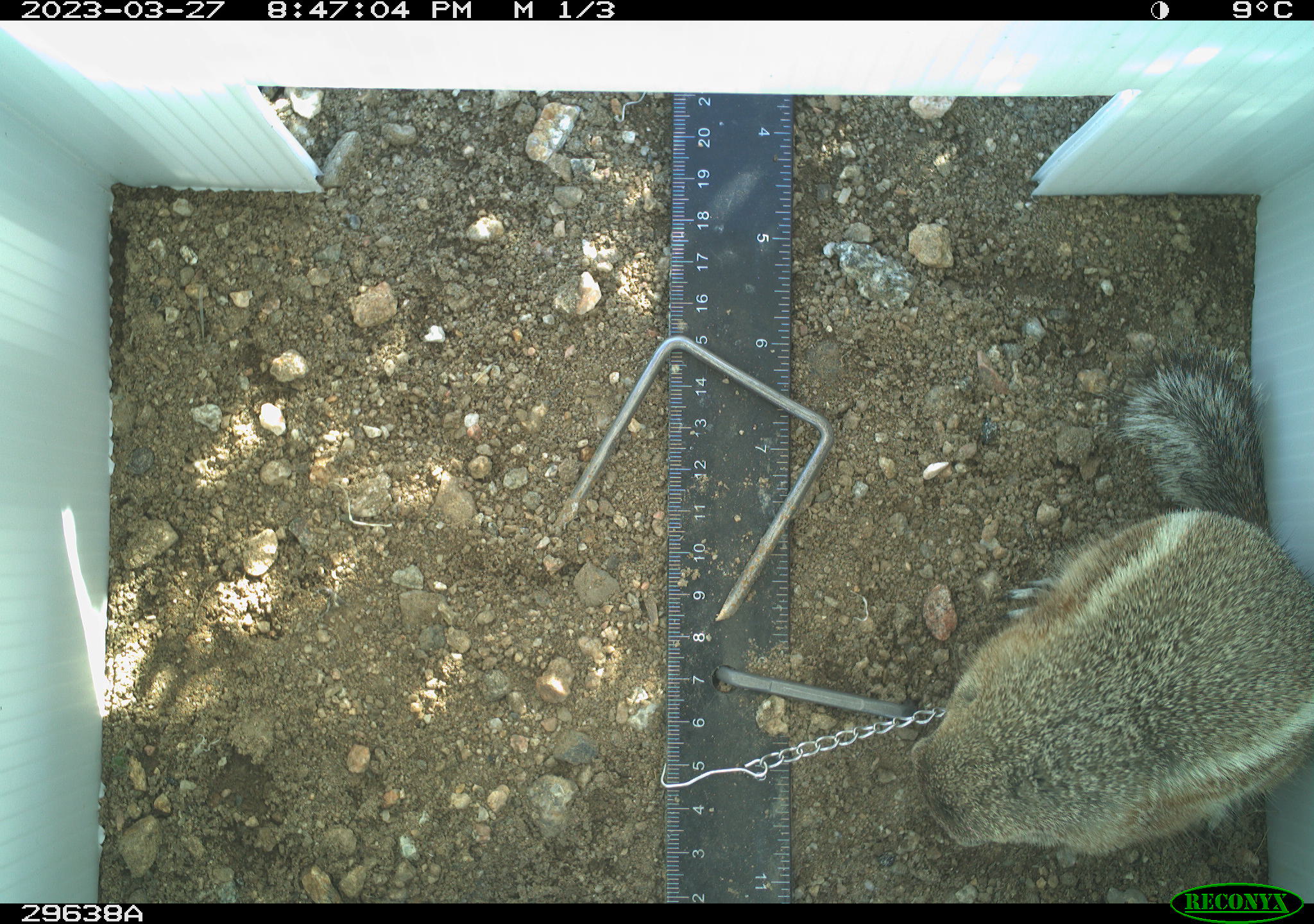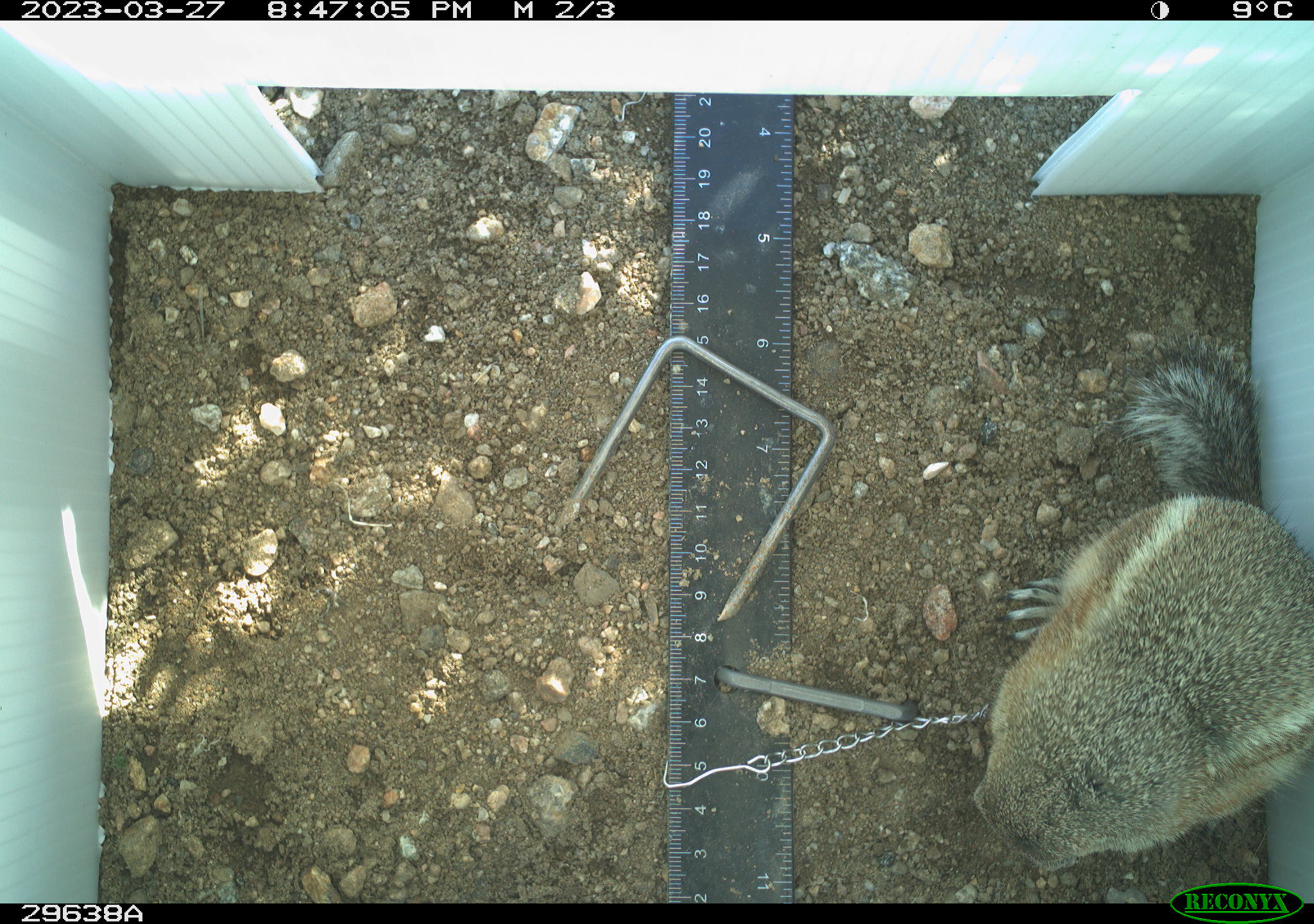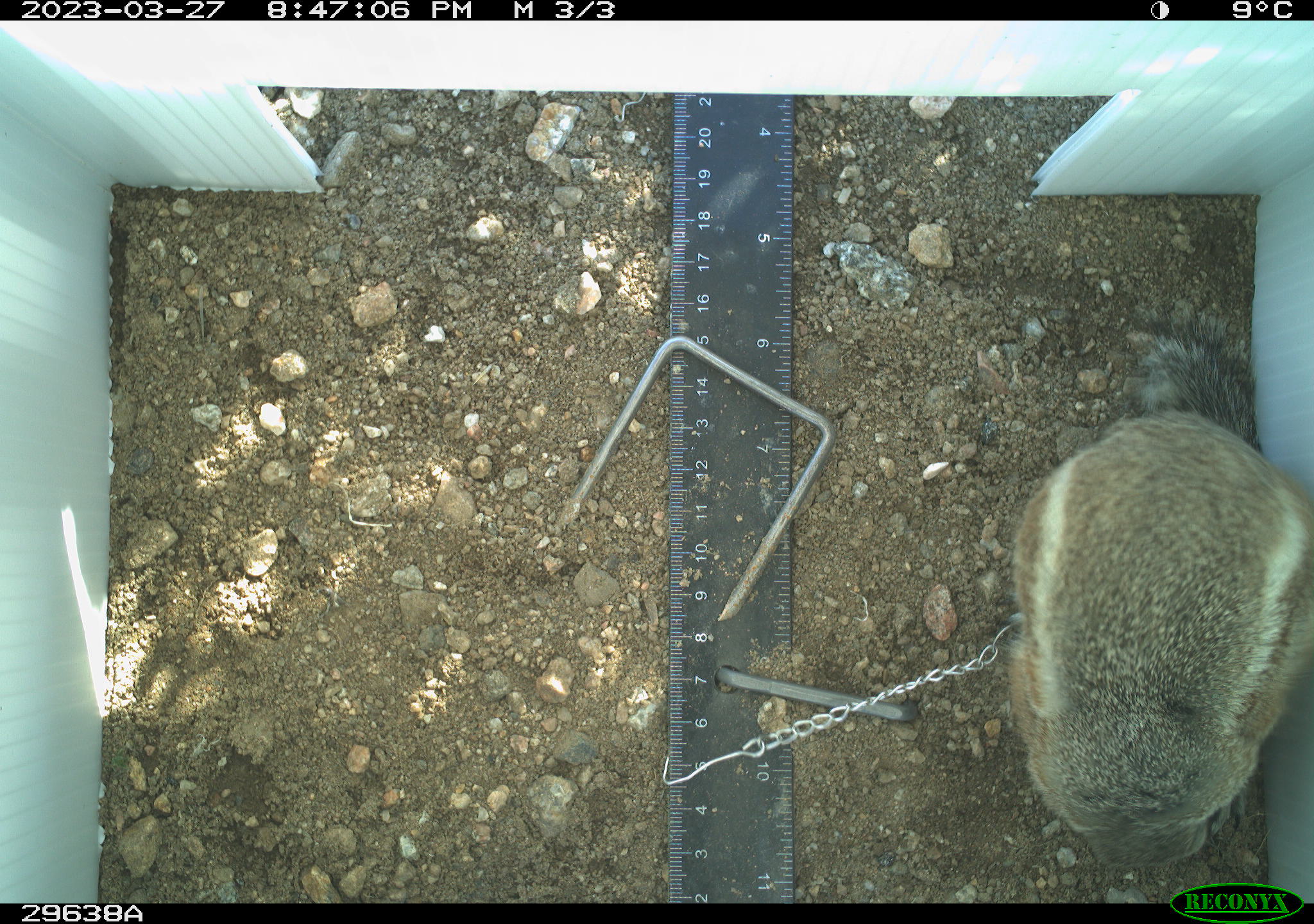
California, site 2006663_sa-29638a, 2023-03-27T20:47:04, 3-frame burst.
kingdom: Animalia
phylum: Chordata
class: Mammalia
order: Rodentia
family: Sciuridae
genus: Ammospermophilus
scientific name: Ammospermophilus leucurus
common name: white-tailed antelope squirrel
White-tailed antelope squirrel (Ammospermophilus leucurus).